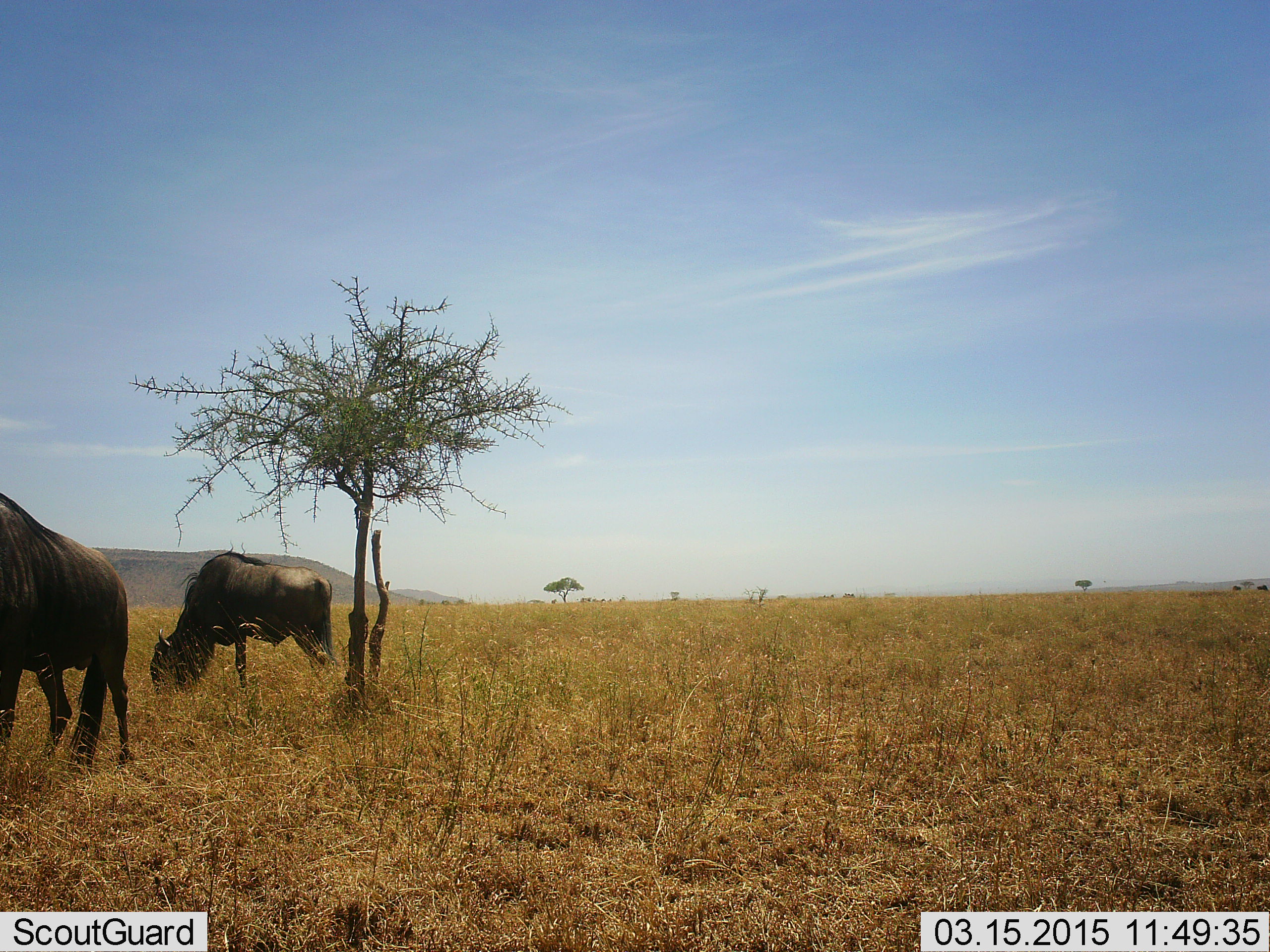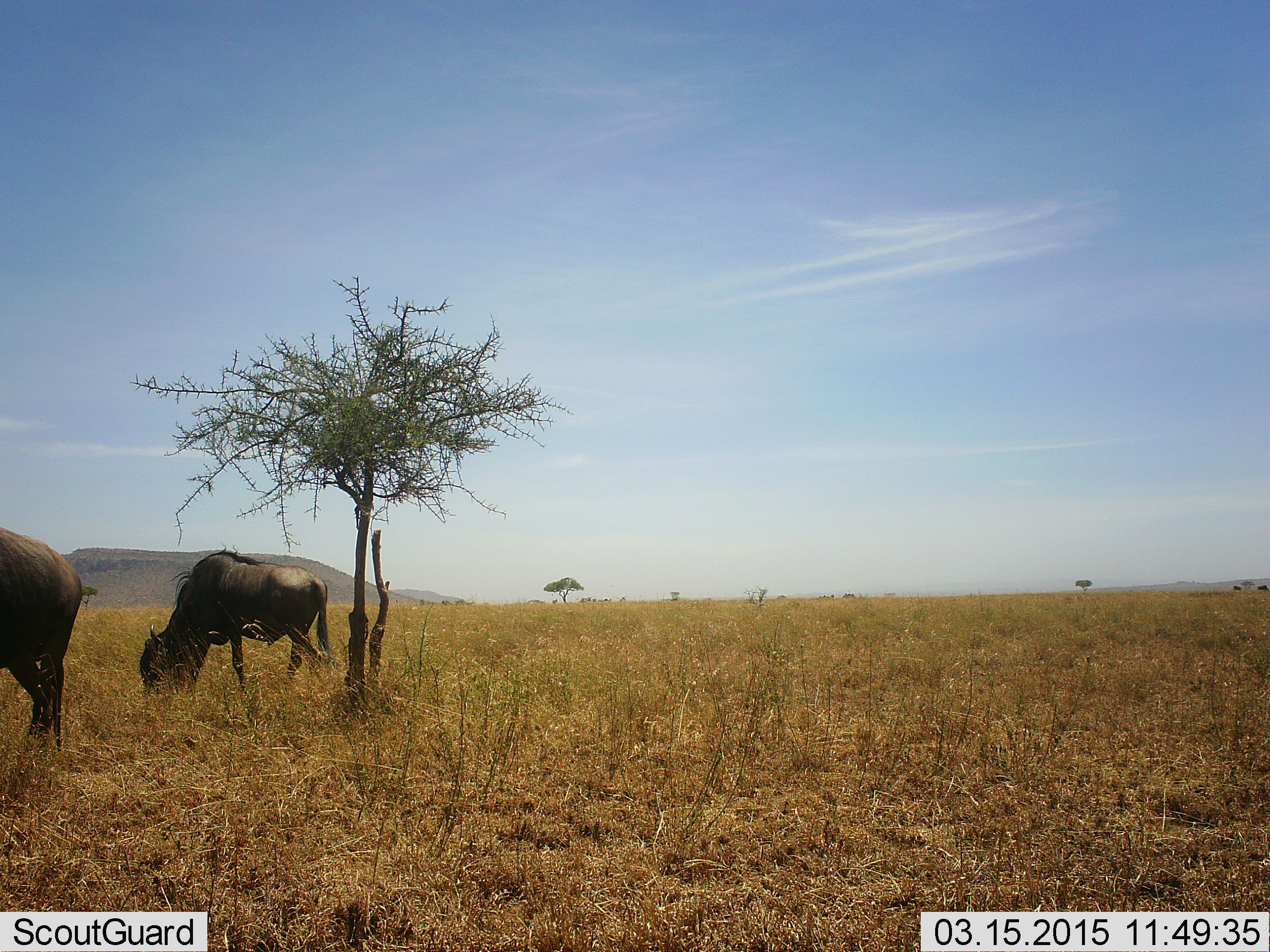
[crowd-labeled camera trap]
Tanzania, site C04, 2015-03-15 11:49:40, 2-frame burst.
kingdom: Animalia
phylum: Chordata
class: Mammalia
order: Artiodactyla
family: Bovidae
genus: Connochaetes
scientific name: Connochaetes taurinus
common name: blue wildebeest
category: wildebeest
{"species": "wildebeest (blue wildebeest) (Connochaetes taurinus)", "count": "2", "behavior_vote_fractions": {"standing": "30%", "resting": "0%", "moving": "20%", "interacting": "0%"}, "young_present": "0%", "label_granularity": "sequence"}